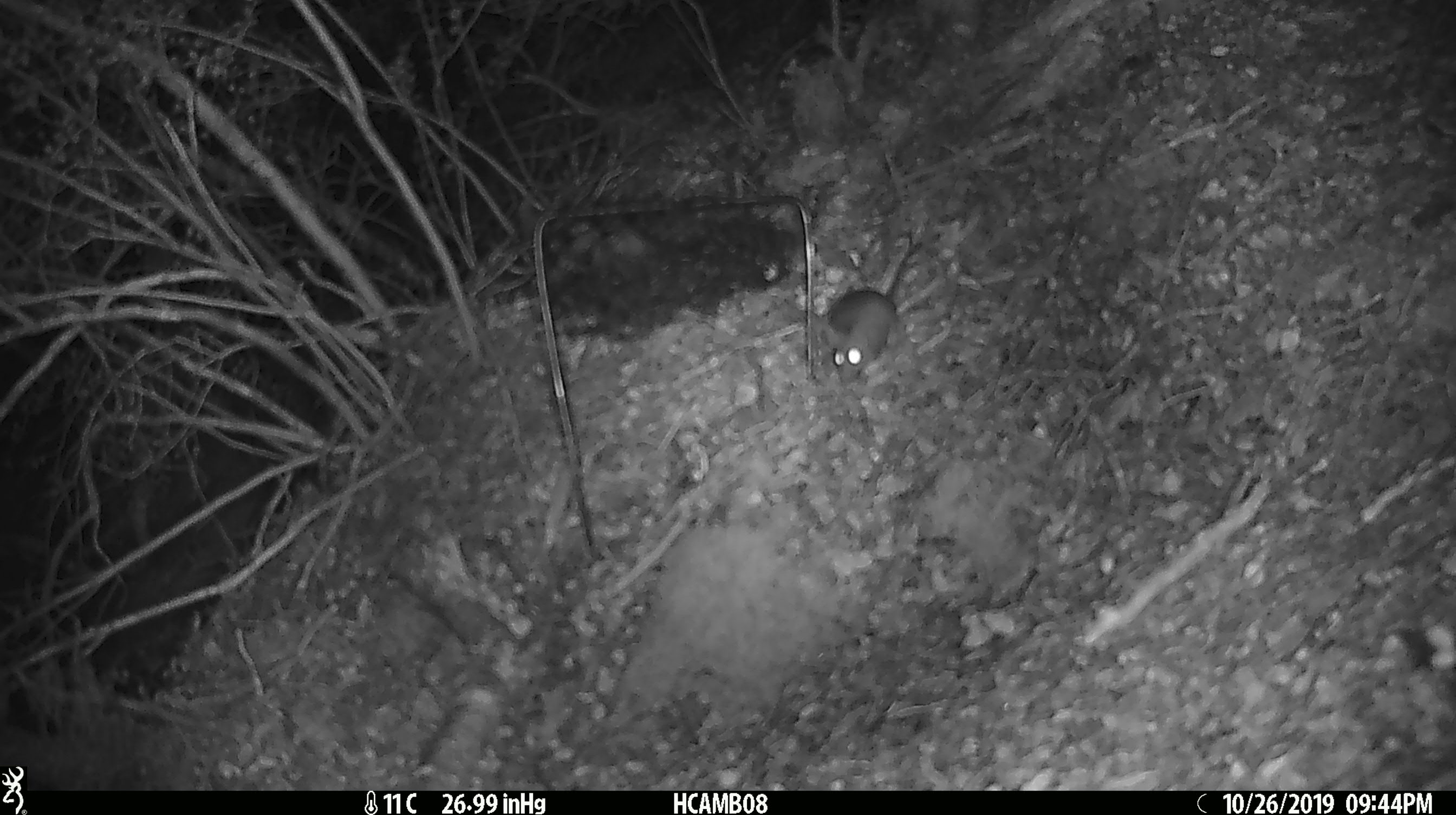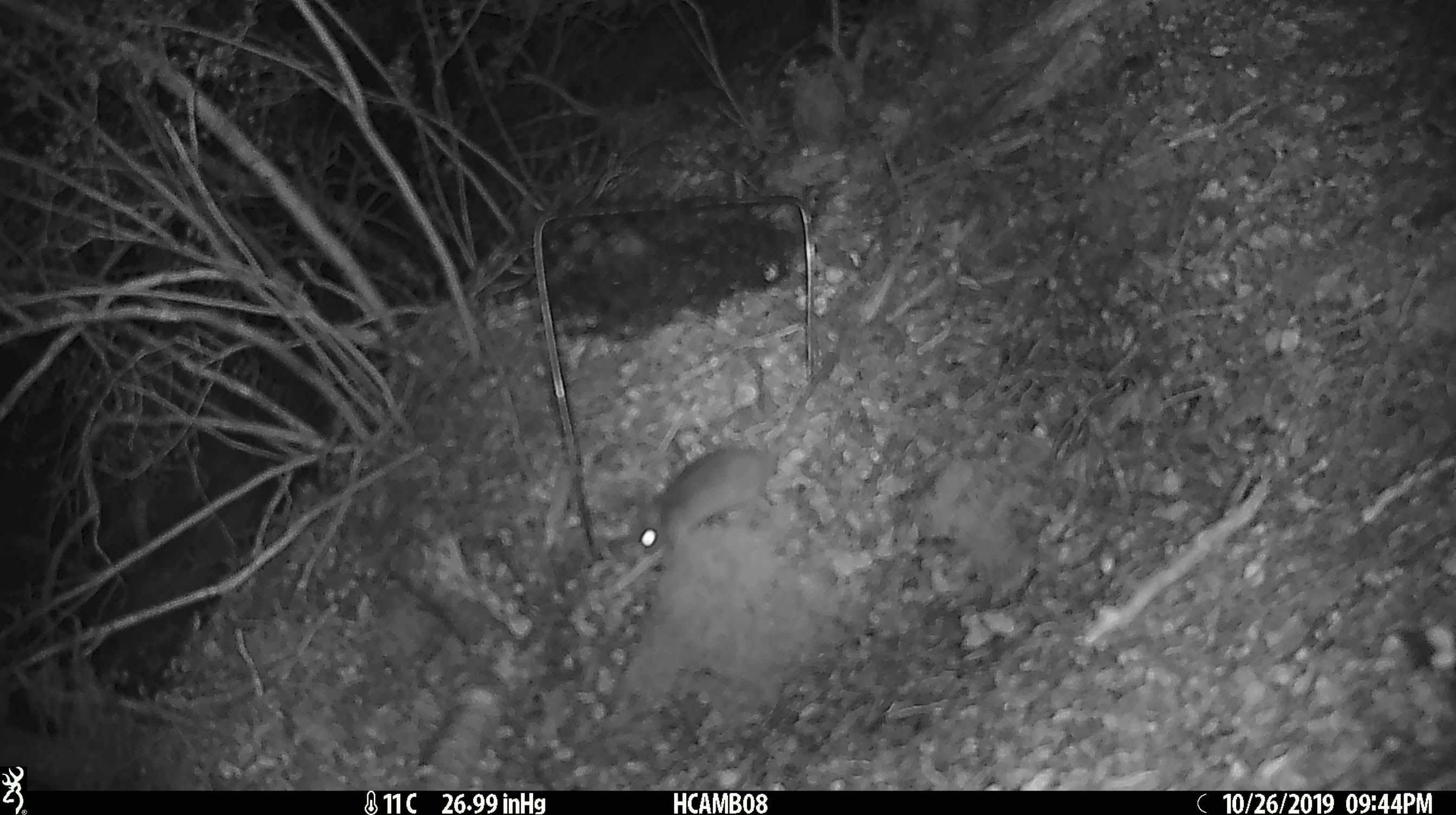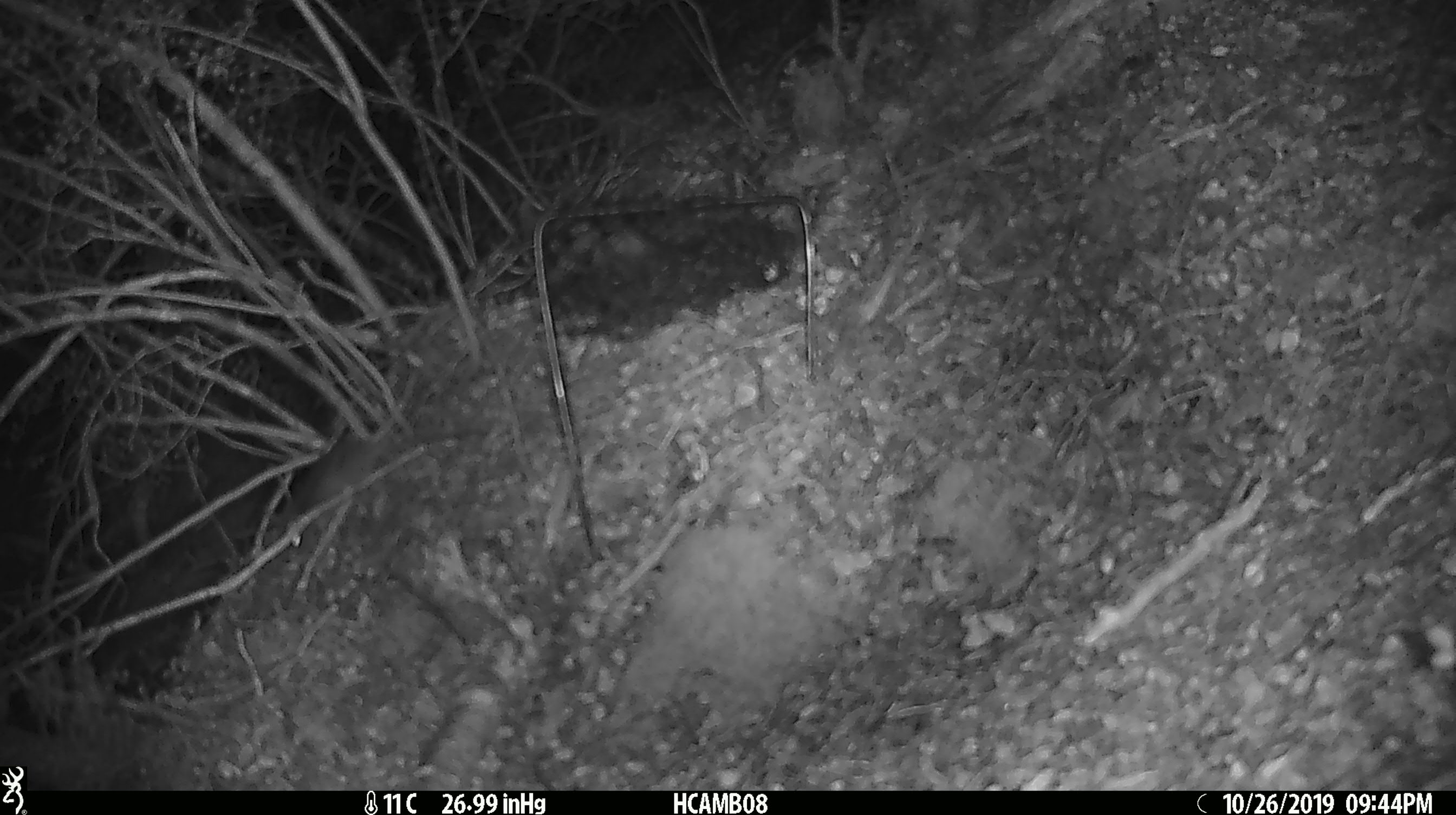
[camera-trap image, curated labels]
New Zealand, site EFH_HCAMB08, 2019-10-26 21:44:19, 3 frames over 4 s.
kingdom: Animalia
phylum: Chordata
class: Mammalia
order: Rodentia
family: Muridae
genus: Mus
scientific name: Mus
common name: mouse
Mouse (Mus).